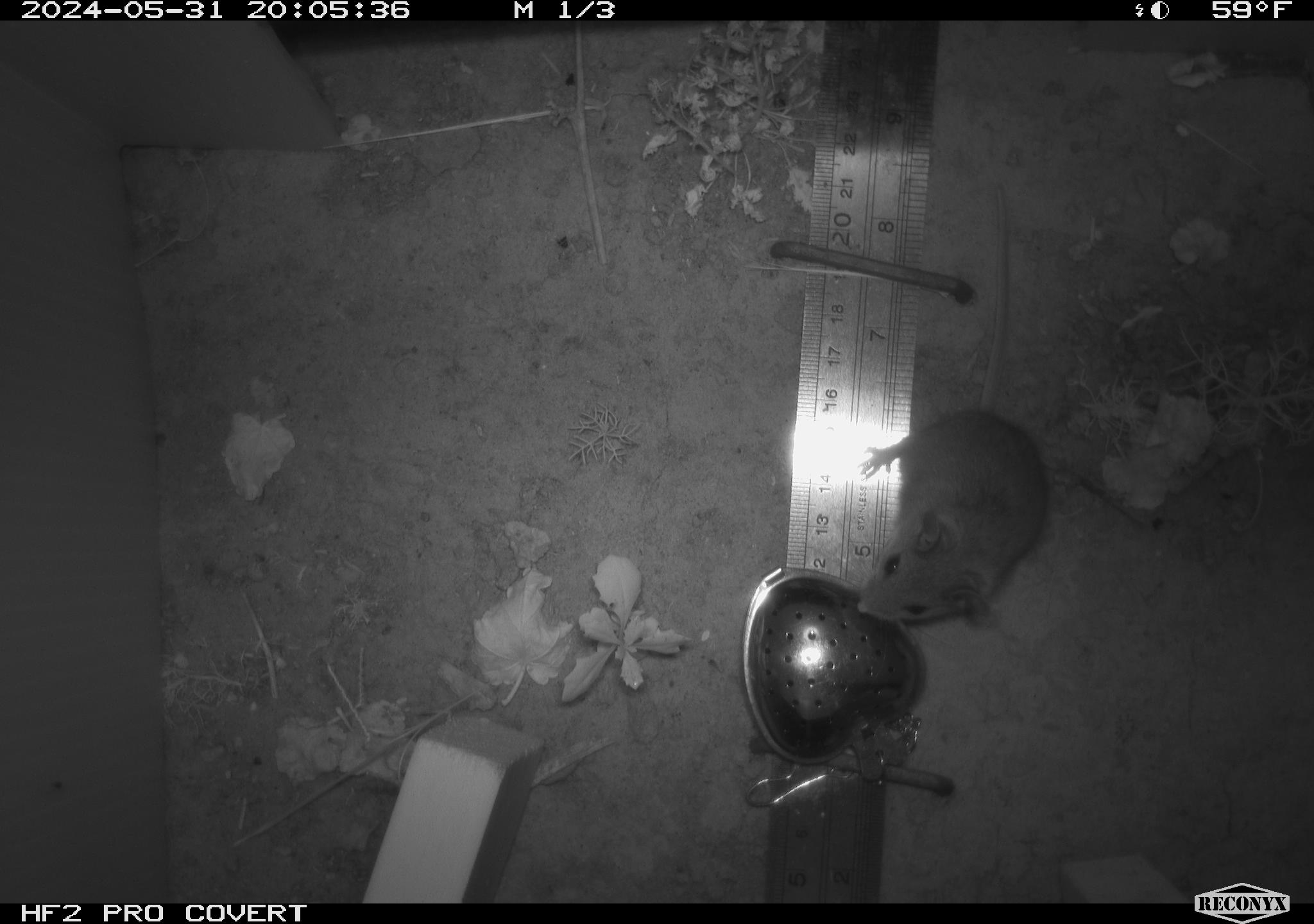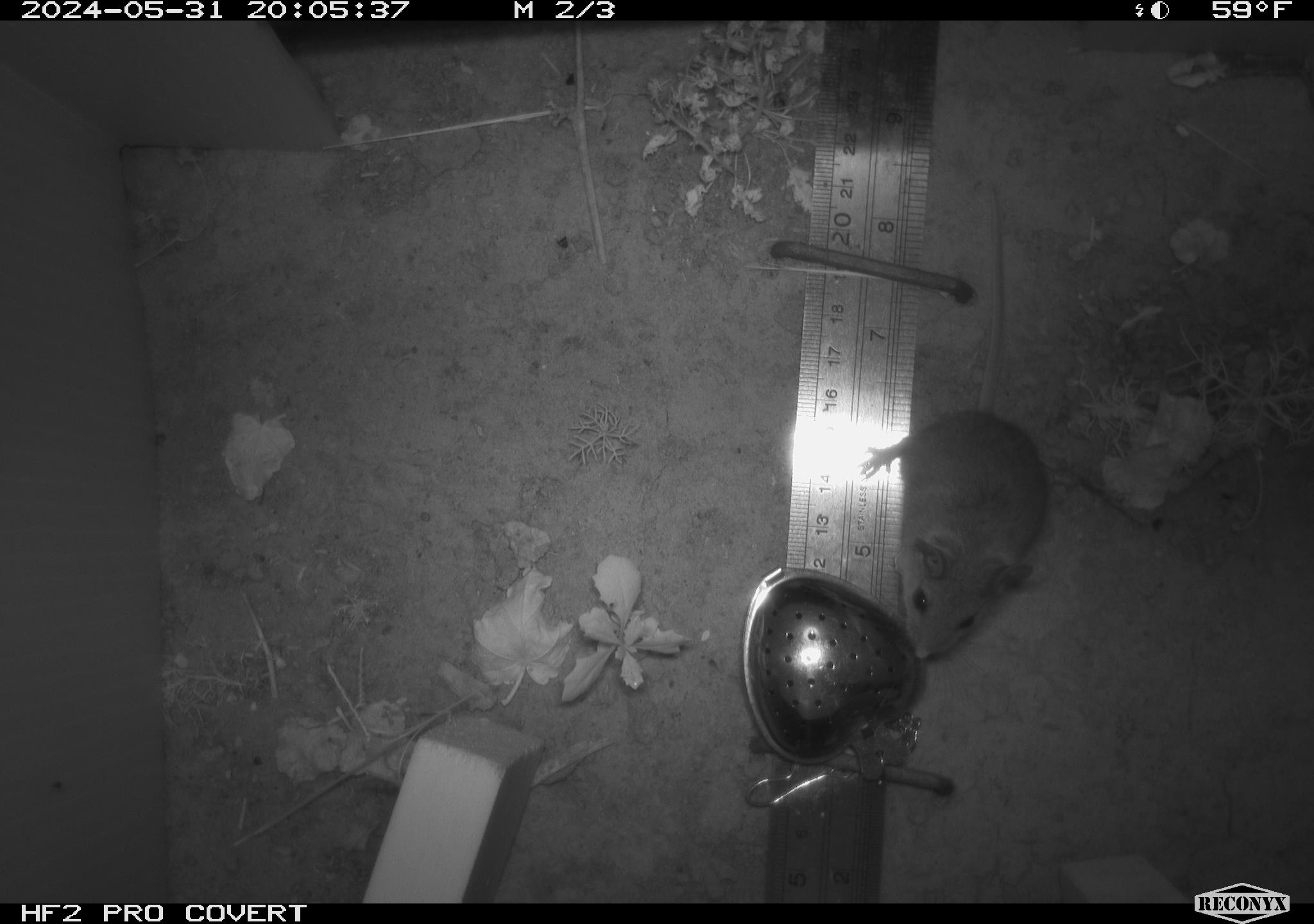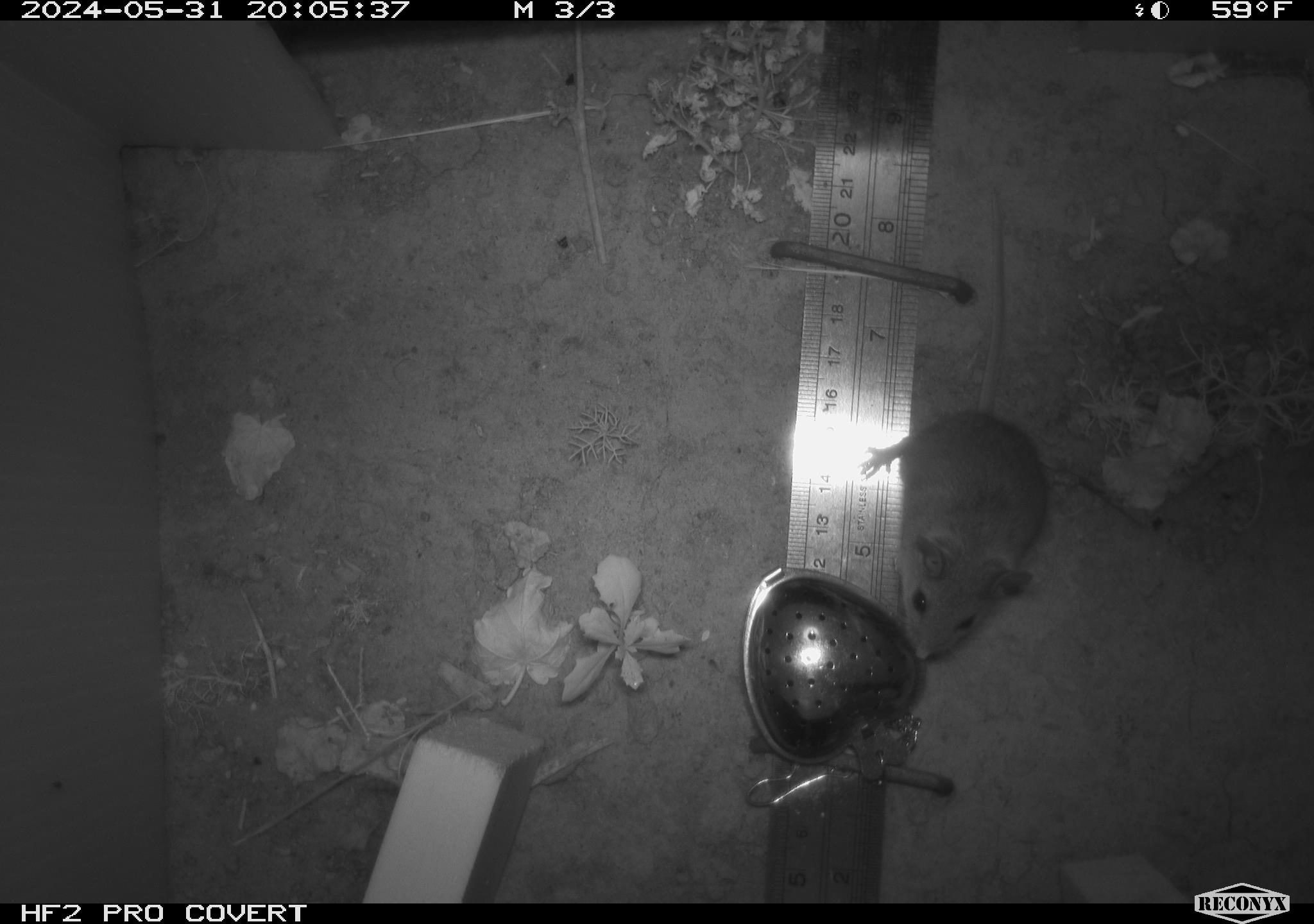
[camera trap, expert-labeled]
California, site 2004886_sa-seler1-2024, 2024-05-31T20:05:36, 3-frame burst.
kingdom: Animalia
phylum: Chordata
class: Mammalia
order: Rodentia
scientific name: Rodentia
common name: mouse species